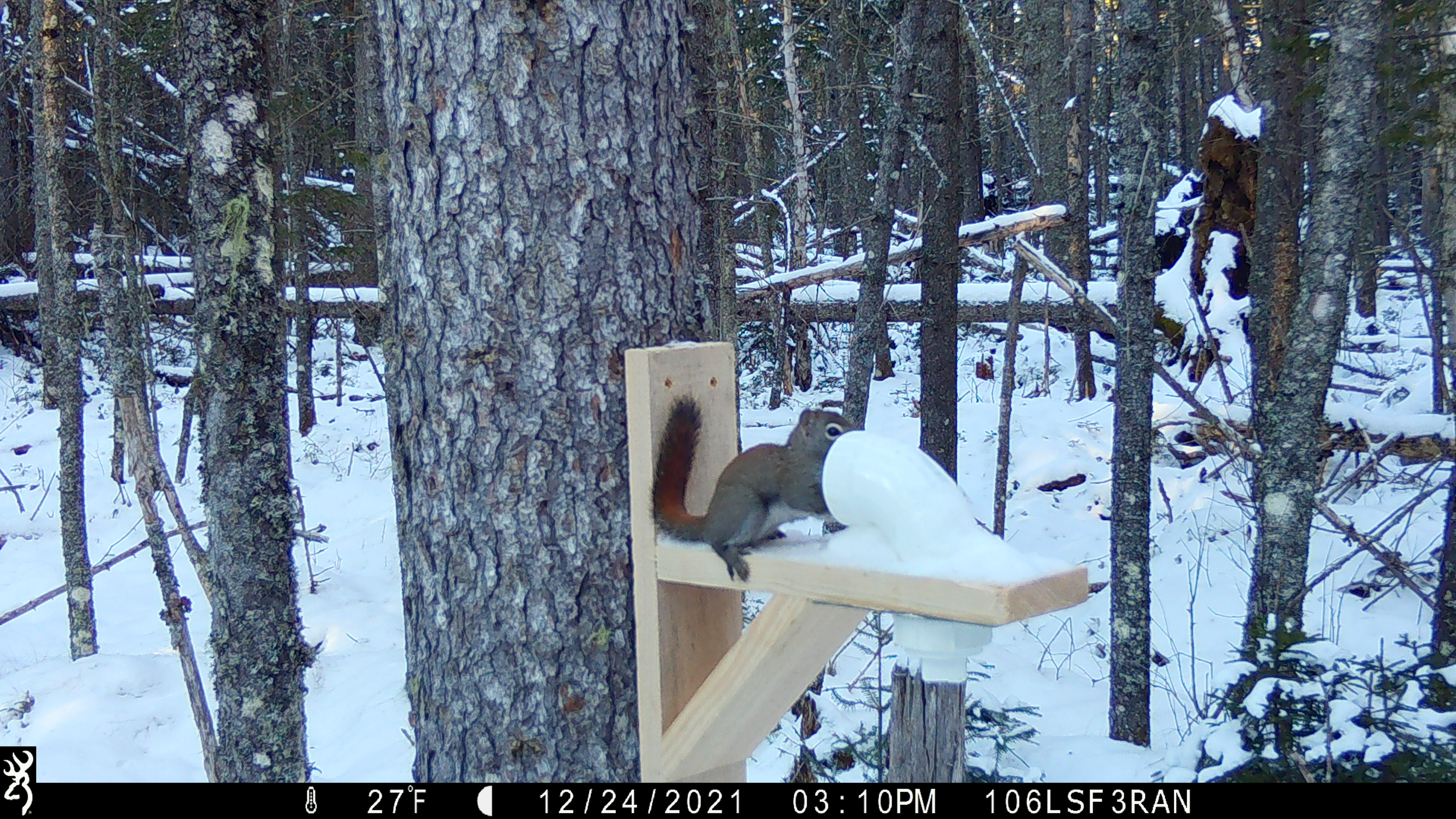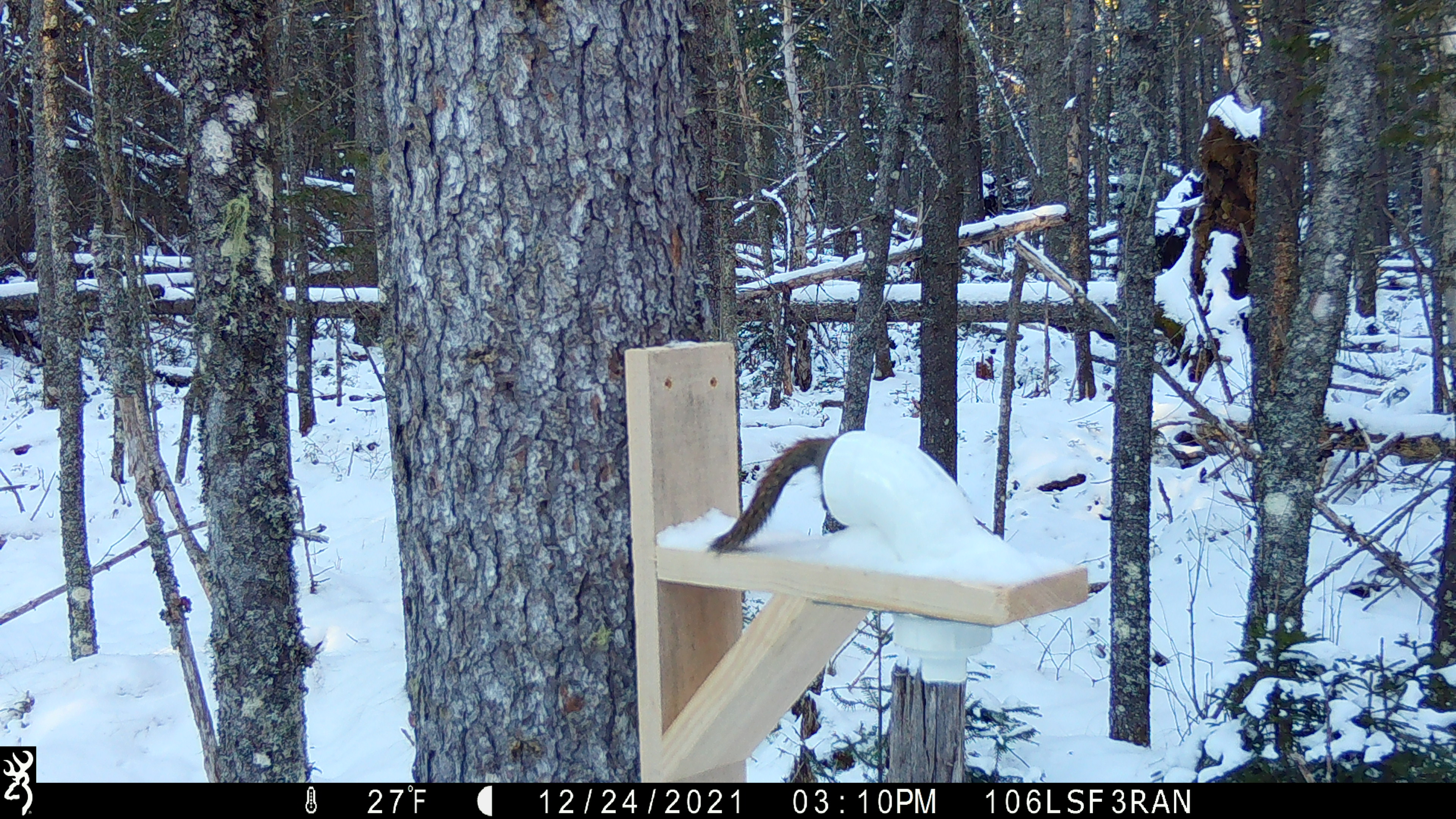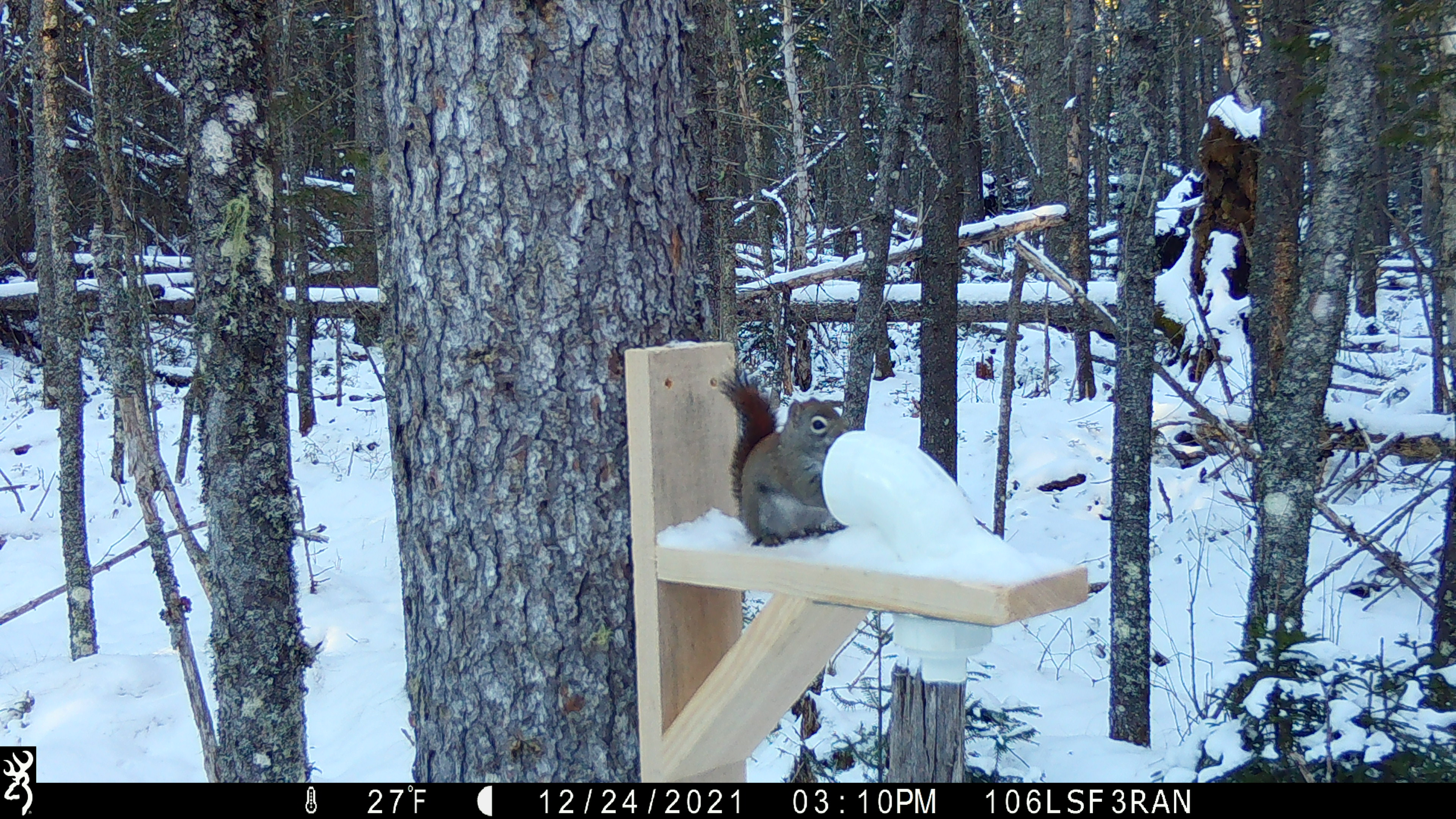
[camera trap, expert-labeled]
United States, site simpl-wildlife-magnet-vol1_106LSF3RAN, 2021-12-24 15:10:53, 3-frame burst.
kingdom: Animalia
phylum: Chordata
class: Mammalia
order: Rodentia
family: Sciuridae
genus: Tamiasciurus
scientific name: Tamiasciurus hudsonicus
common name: red squirrel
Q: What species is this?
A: Red squirrel (Tamiasciurus hudsonicus).